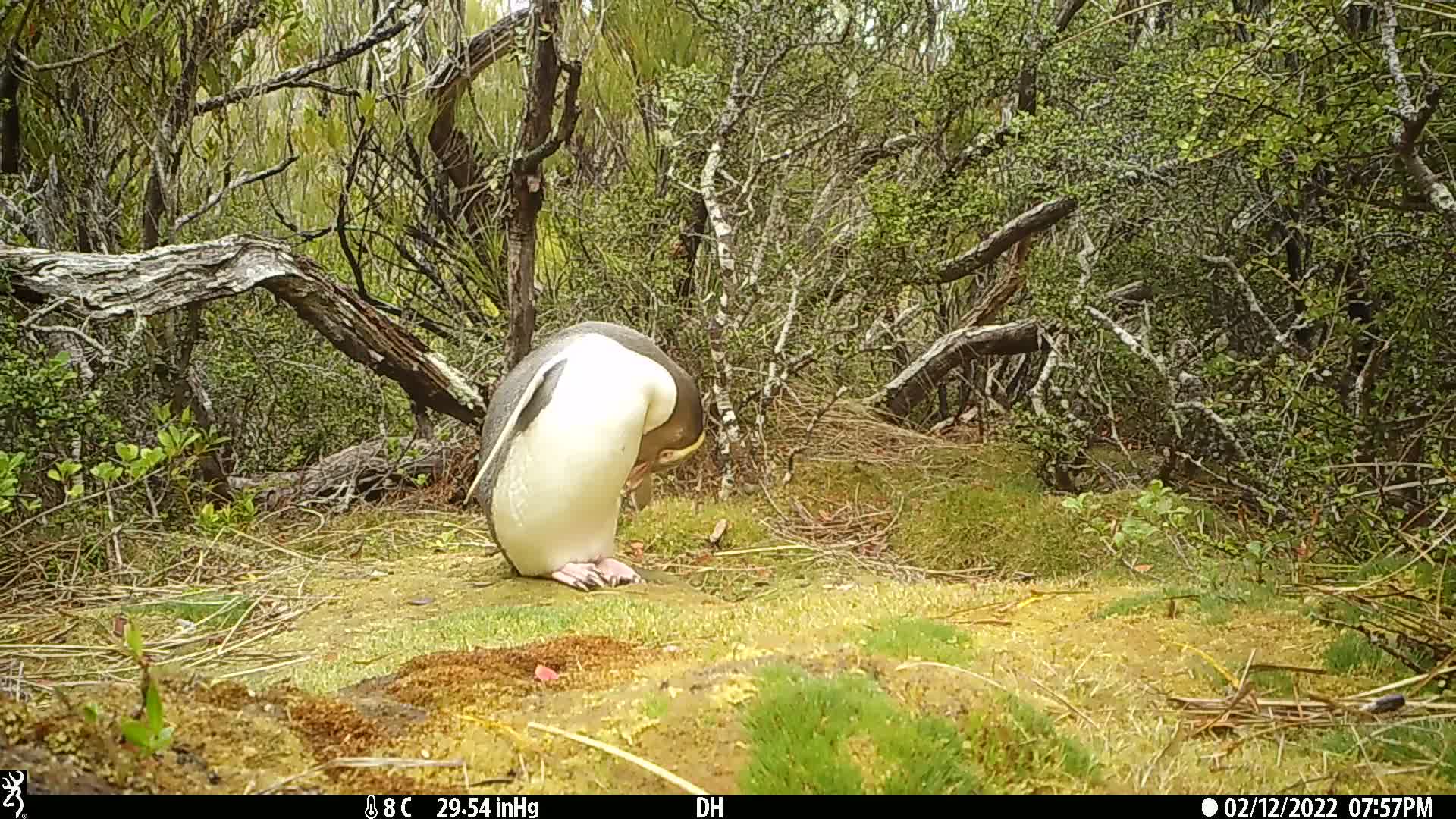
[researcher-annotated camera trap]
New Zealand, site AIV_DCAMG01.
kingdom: Animalia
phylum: Chordata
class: Aves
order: Sphenisciformes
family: Spheniscidae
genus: Megadyptes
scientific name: Megadyptes antipodes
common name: yellow-eyed penguin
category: yellow eyed penguin